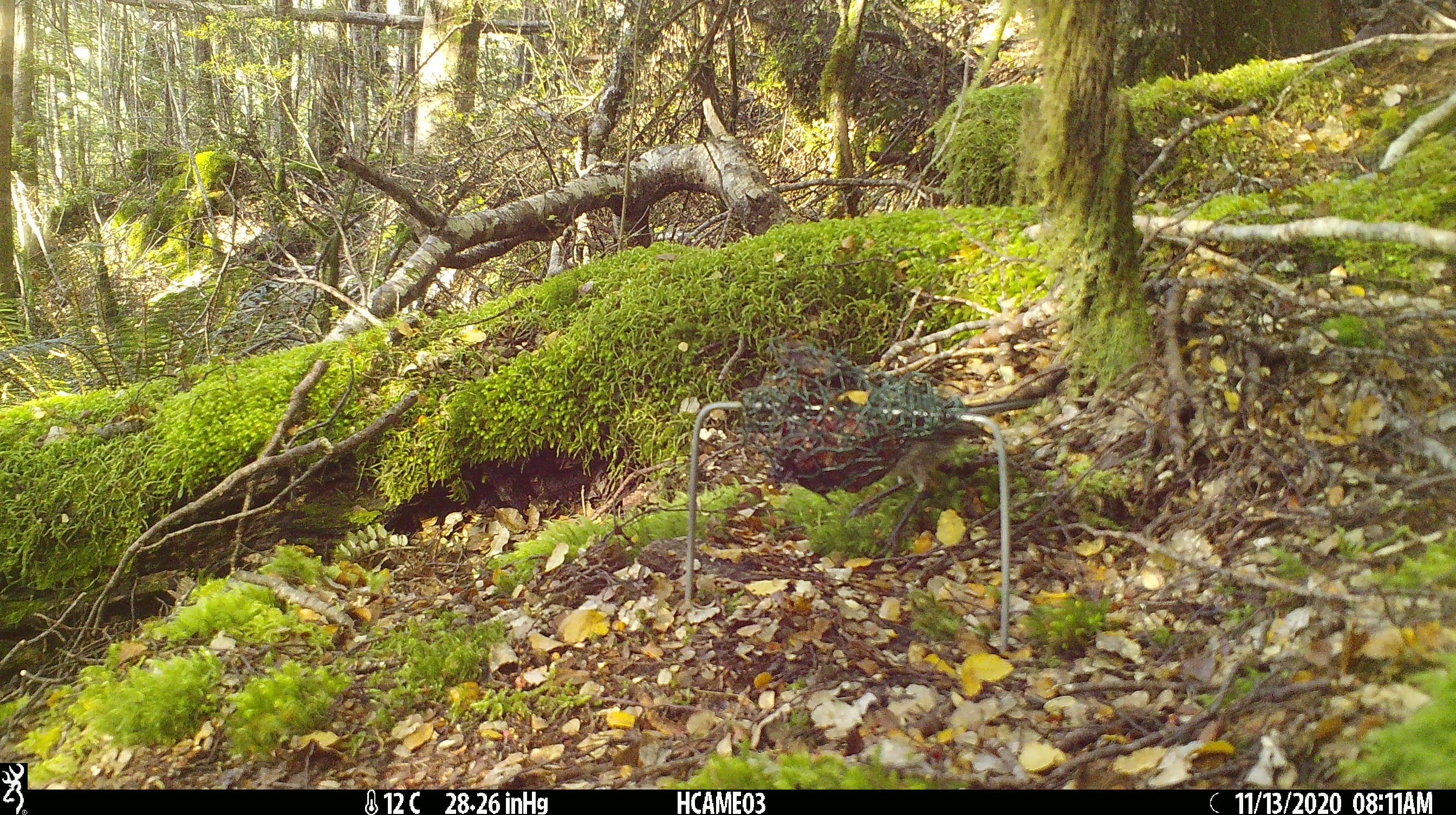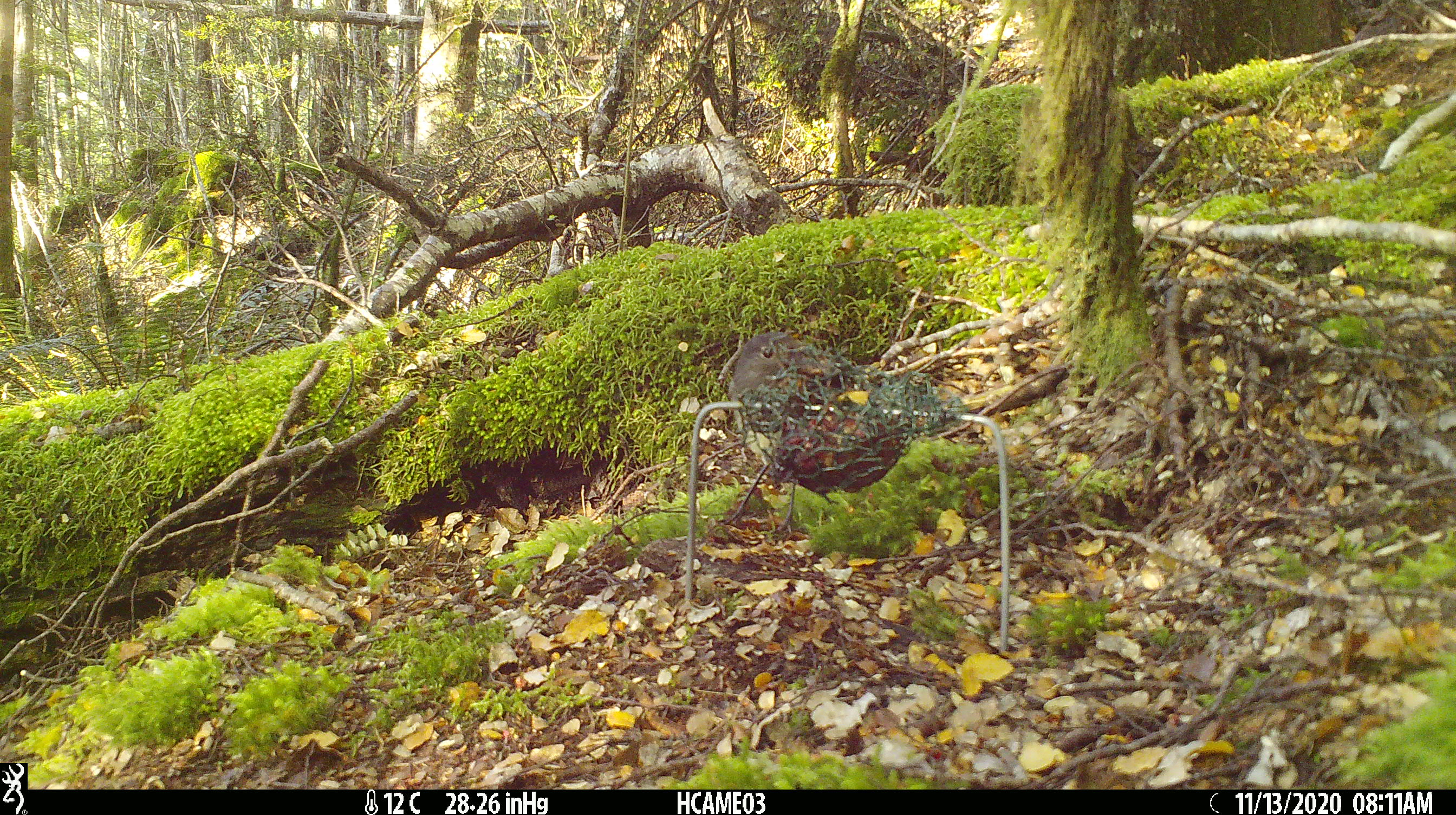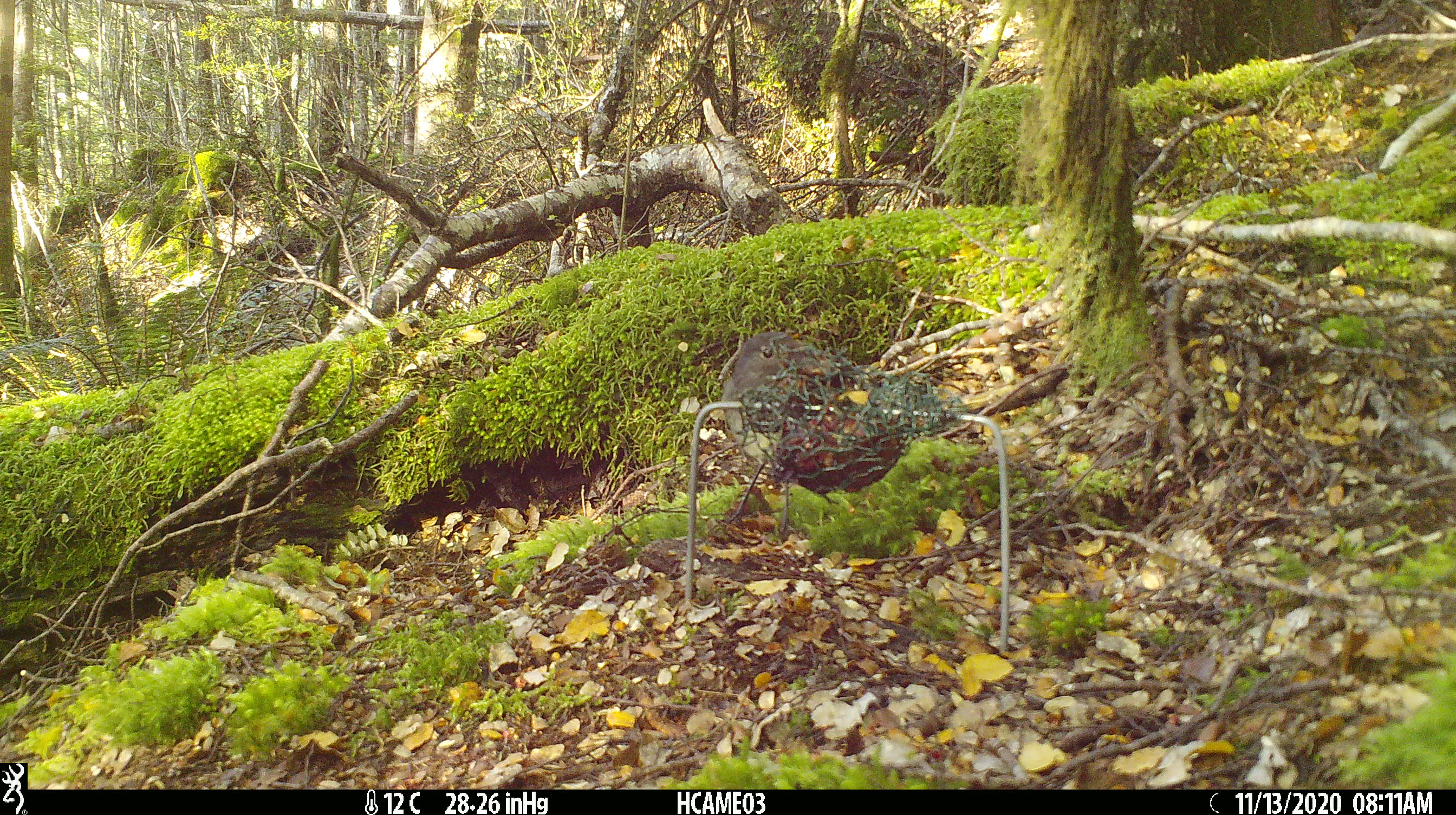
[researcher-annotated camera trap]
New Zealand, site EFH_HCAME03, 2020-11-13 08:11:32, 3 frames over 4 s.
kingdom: Animalia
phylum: Chordata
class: Aves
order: Passeriformes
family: Petroicidae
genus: Petroica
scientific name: Petroica australis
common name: new zealand robin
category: robin